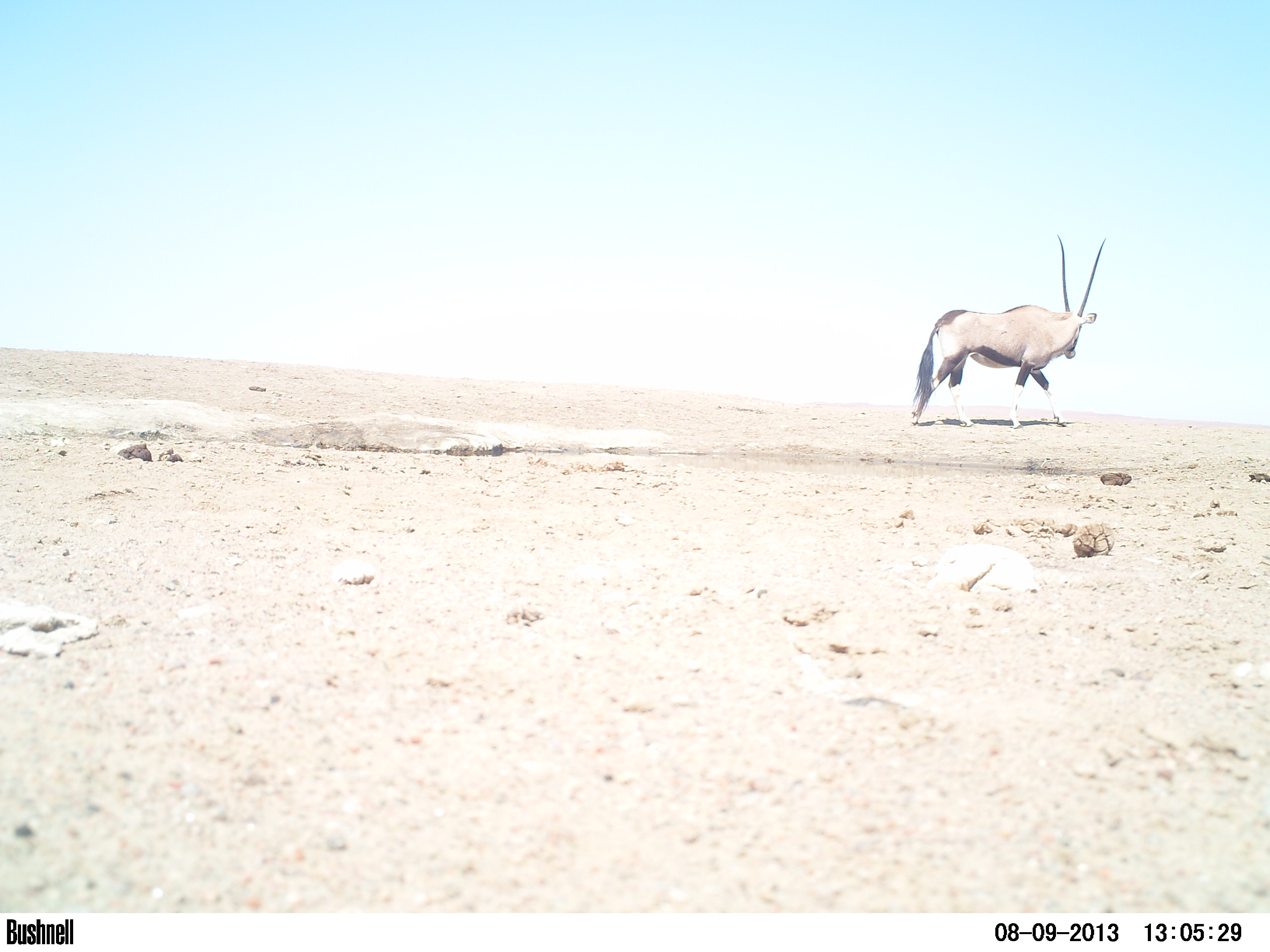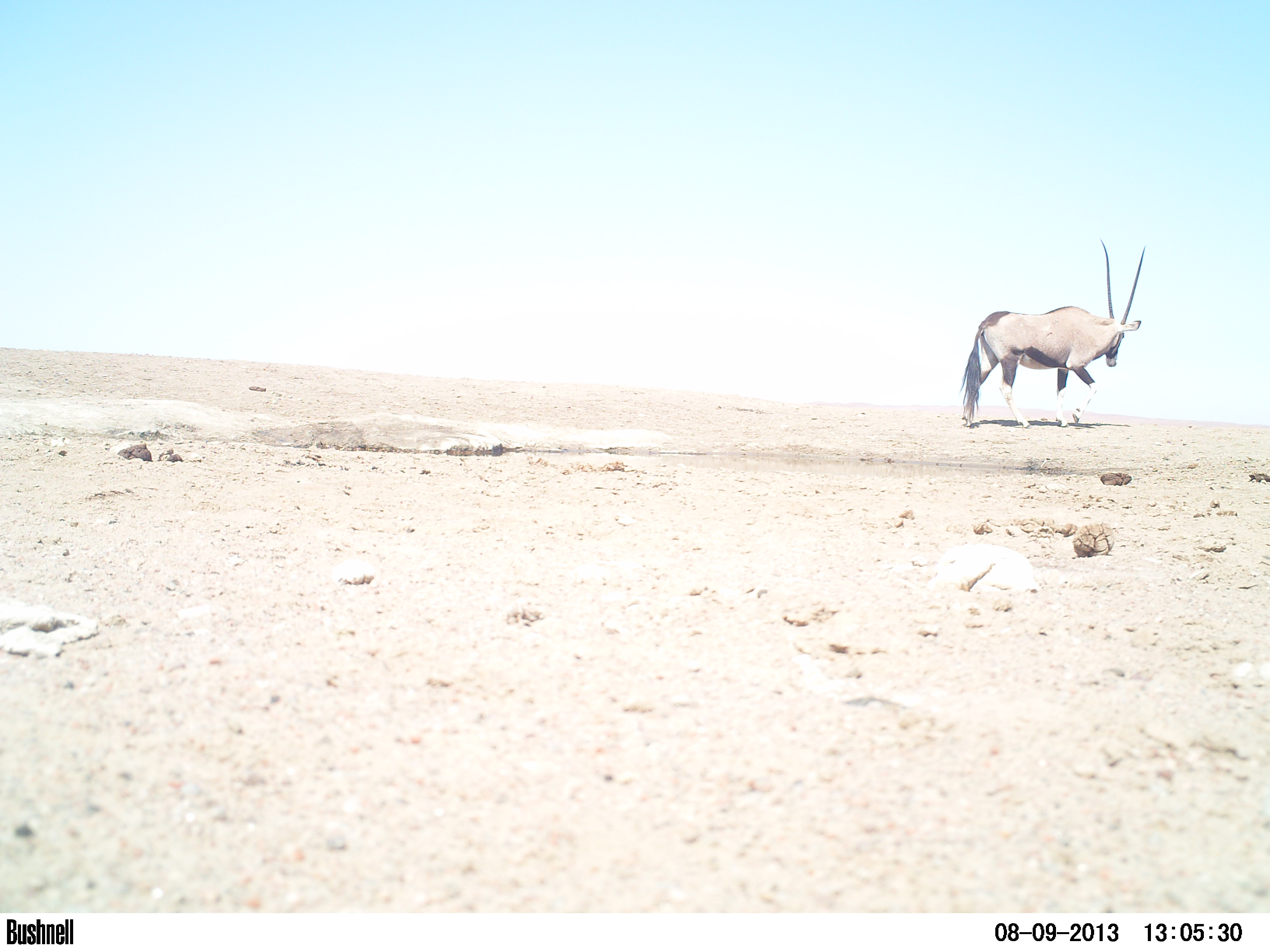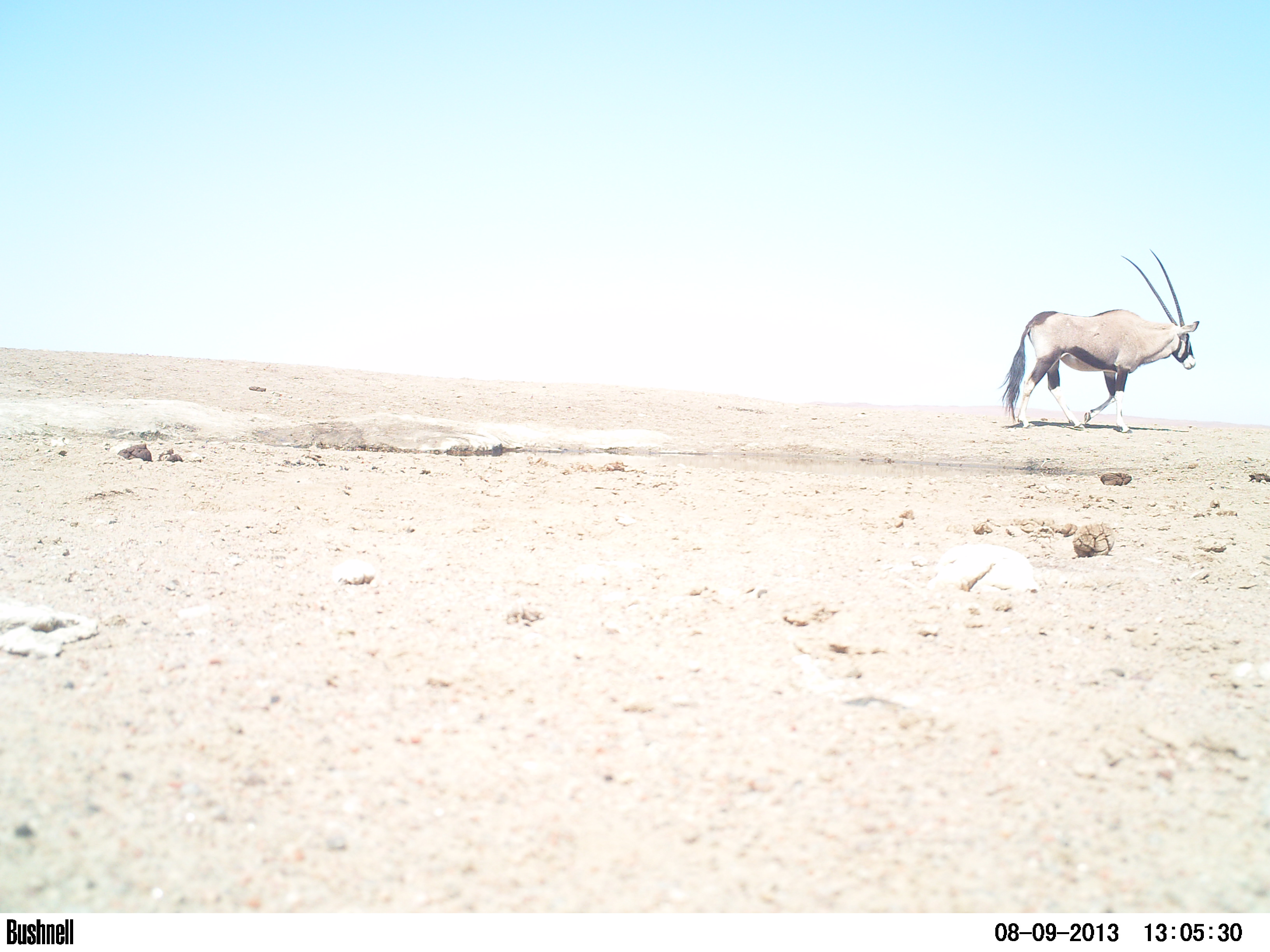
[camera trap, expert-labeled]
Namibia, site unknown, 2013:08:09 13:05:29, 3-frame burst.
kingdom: Animalia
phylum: Chordata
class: Mammalia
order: Artiodactyla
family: Bovidae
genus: Oryx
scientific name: Oryx gazella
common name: gemsbok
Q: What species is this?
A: Oryx gazella (gemsbok).